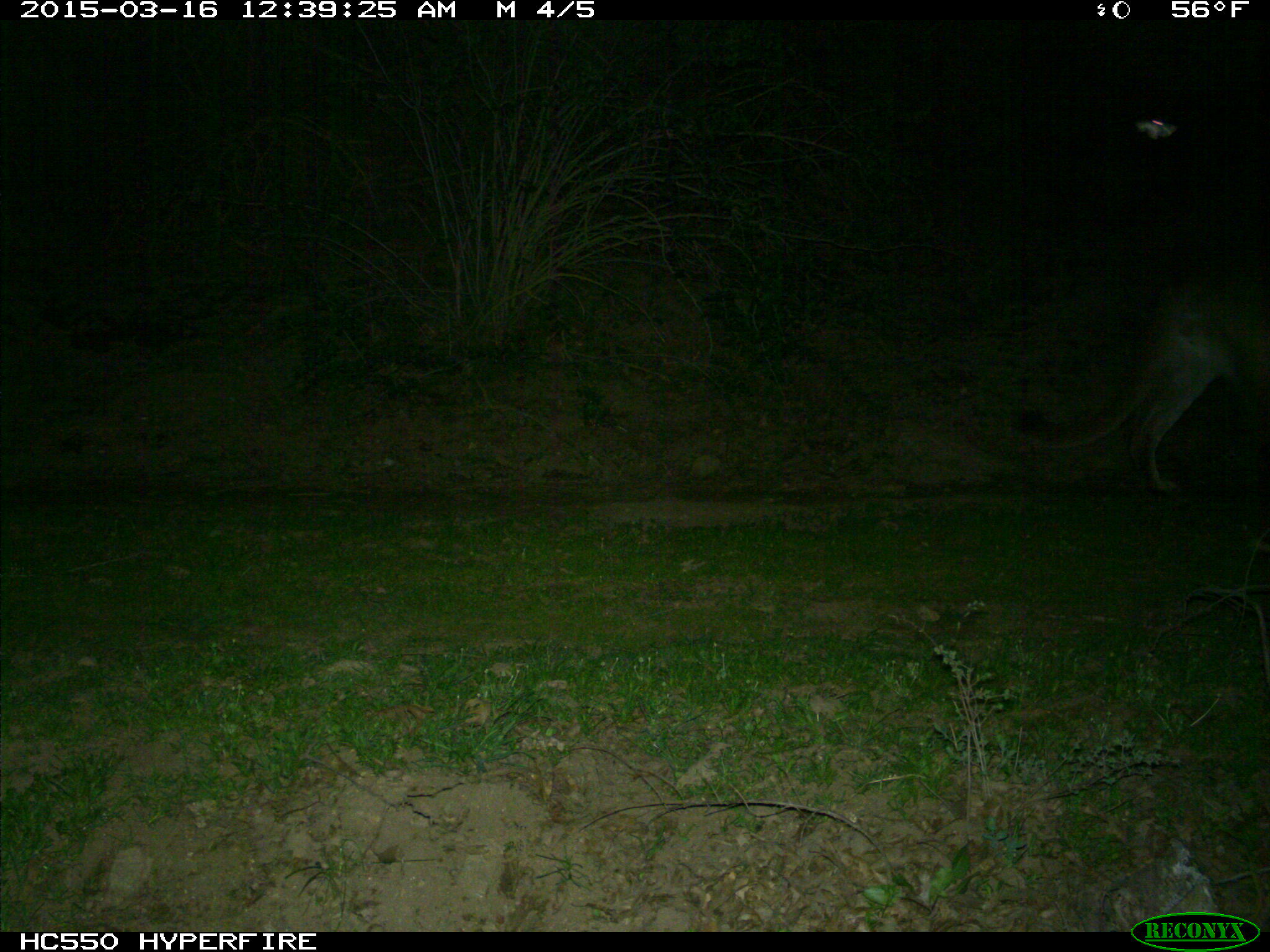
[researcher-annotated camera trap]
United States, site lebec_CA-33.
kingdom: Animalia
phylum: Chordata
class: Mammalia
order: Carnivora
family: Felidae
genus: Puma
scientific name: Puma concolor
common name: mountain lion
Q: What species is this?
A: Puma concolor (mountain lion).